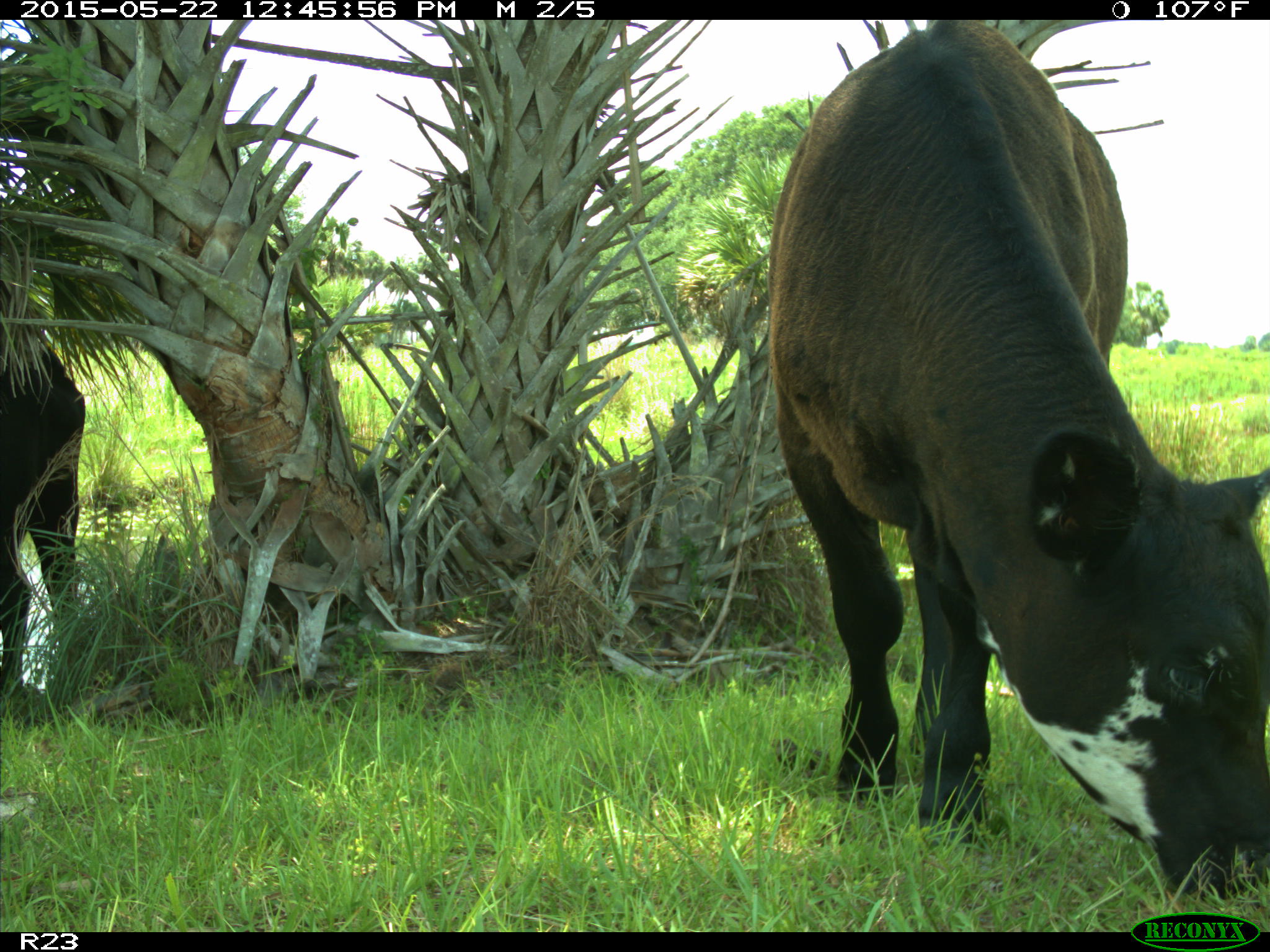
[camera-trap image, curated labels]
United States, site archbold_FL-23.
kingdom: Animalia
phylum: Chordata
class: Mammalia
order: Artiodactyla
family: Bovidae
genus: Bos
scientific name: Bos taurus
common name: domestic cow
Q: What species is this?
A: Bos taurus (domestic cow).